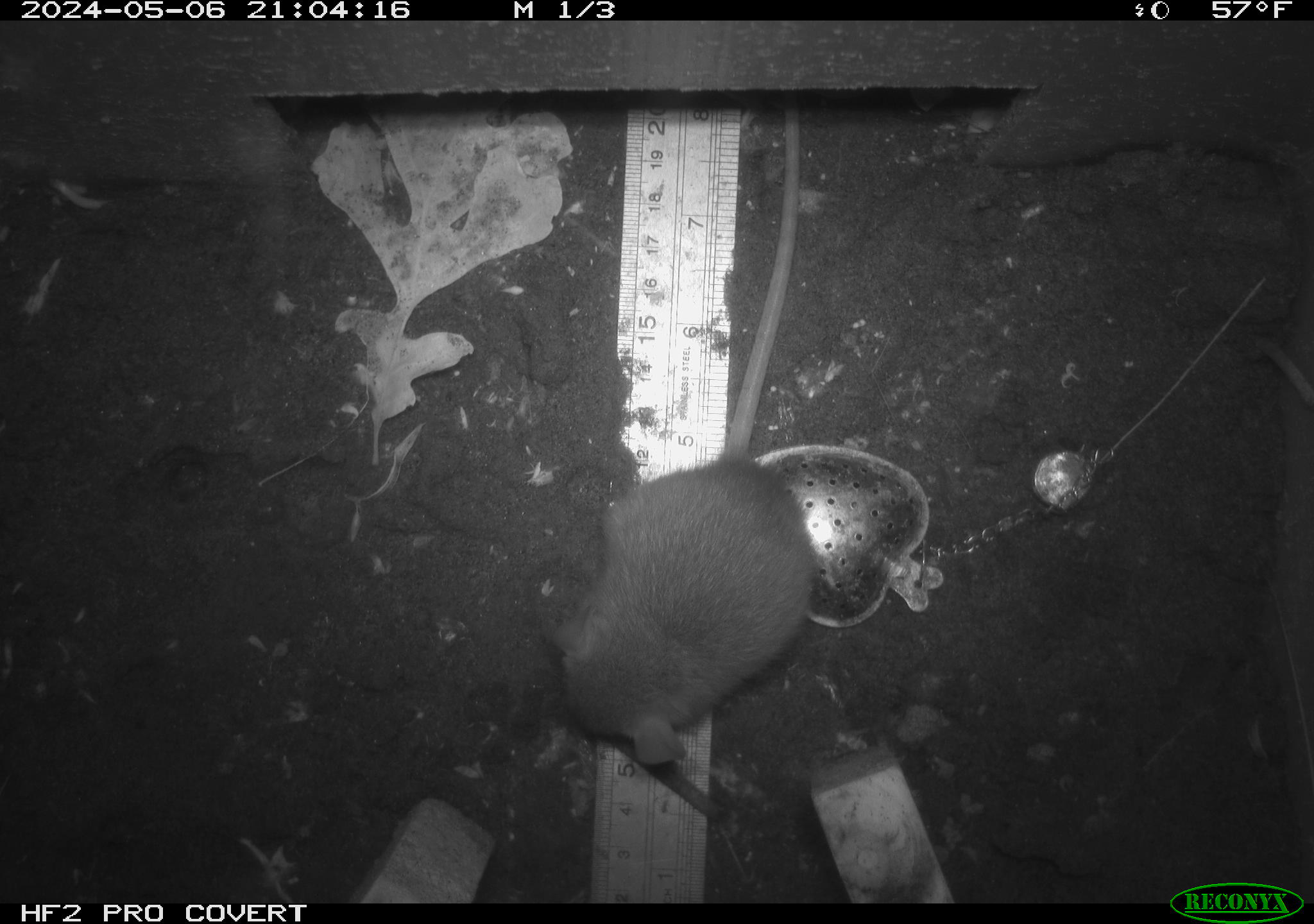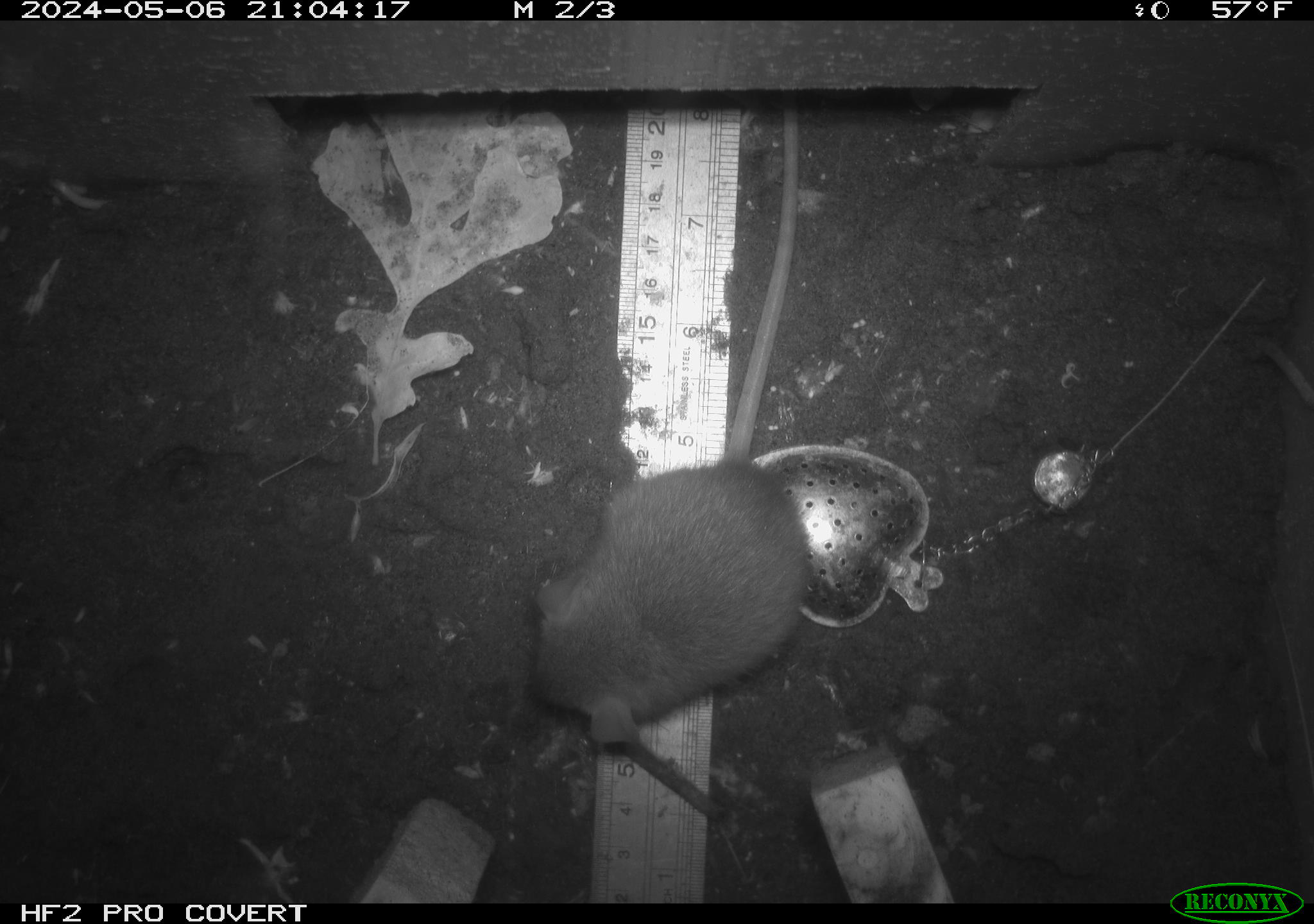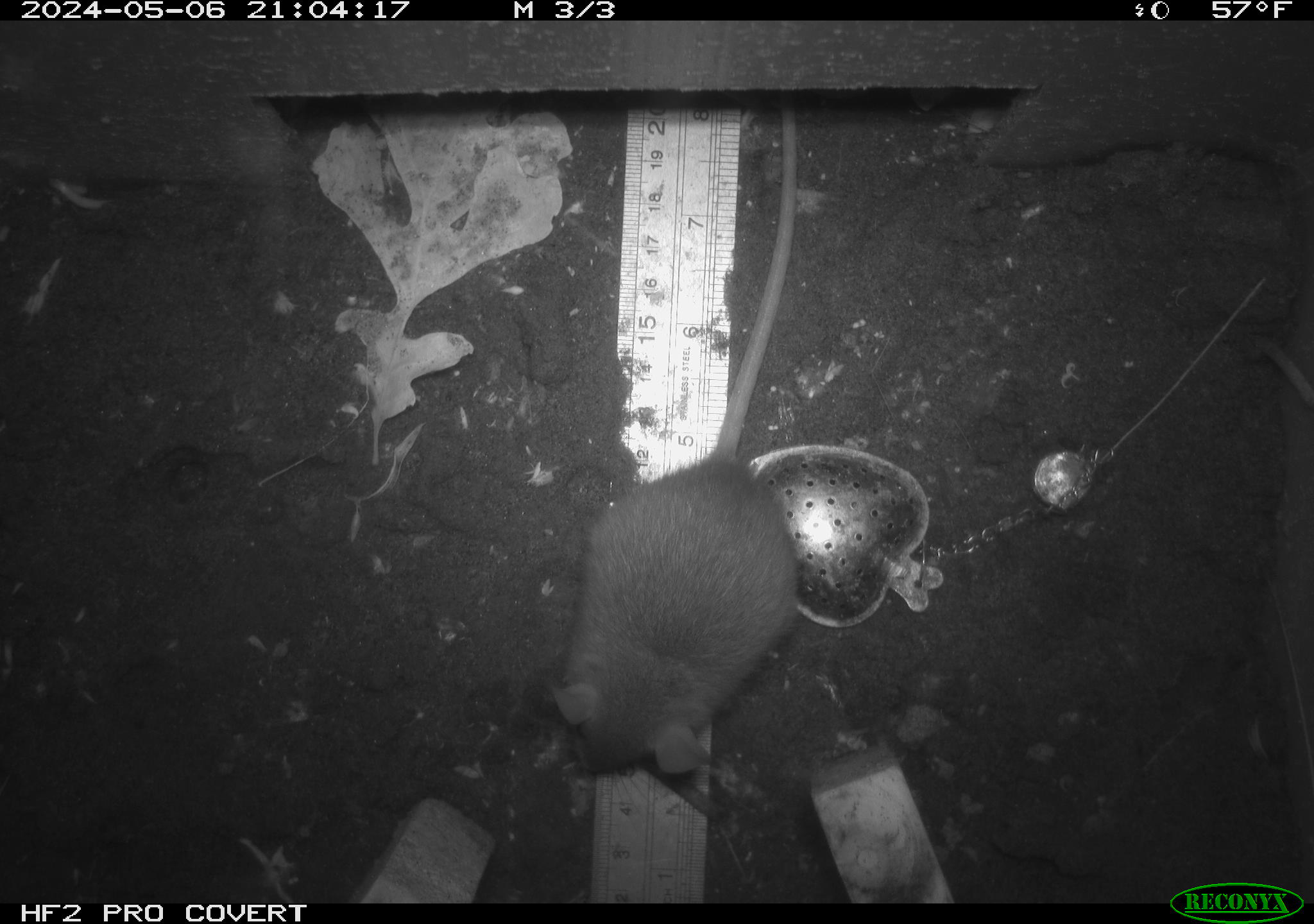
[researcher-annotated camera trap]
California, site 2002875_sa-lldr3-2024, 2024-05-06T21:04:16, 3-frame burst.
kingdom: Animalia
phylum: Chordata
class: Mammalia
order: Rodentia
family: Muridae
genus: Rattus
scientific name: Rattus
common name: rat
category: rattus species